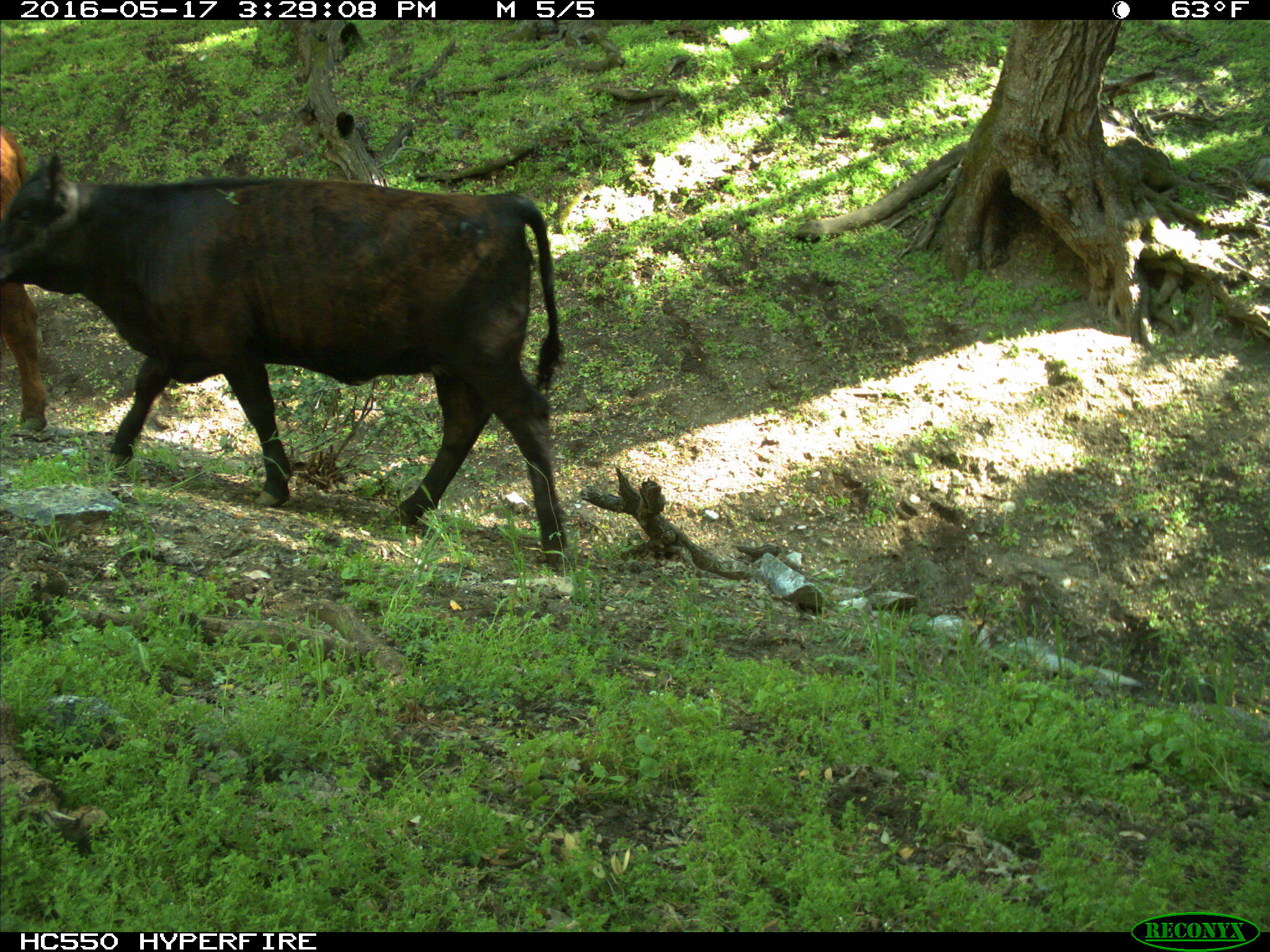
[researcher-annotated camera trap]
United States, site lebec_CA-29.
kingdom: Animalia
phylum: Chordata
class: Mammalia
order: Artiodactyla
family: Bovidae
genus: Bos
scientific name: Bos taurus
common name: domestic cow